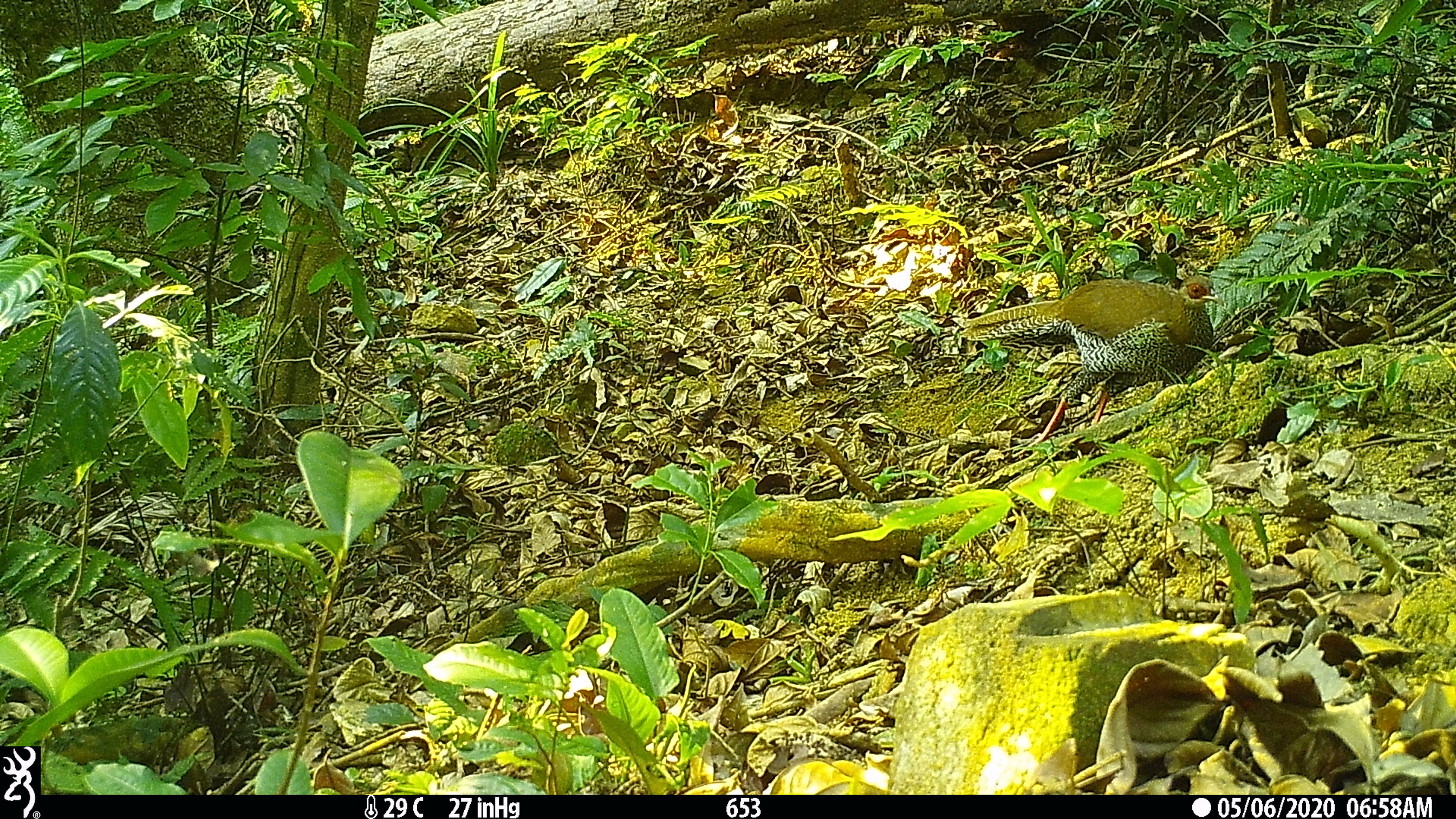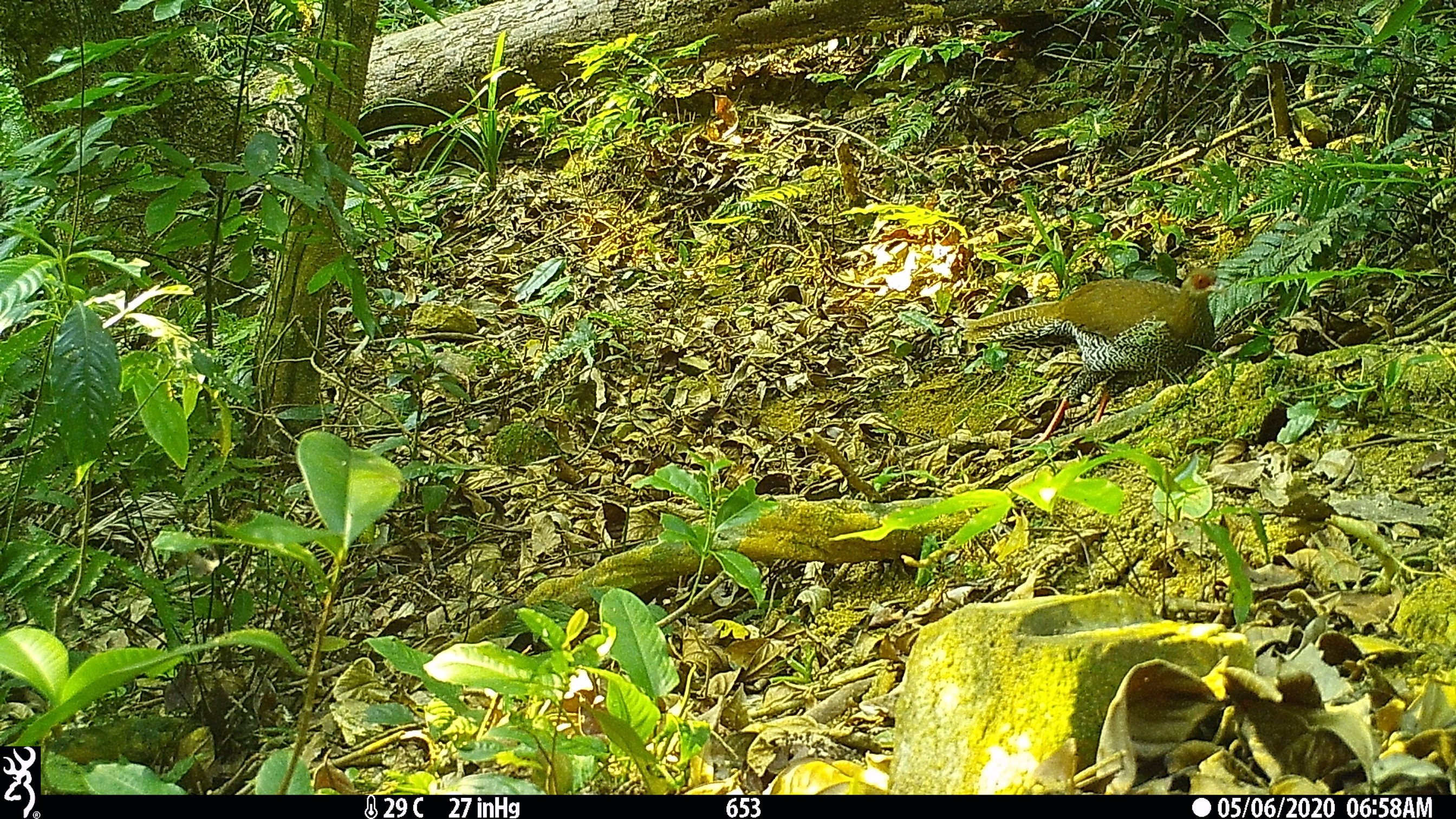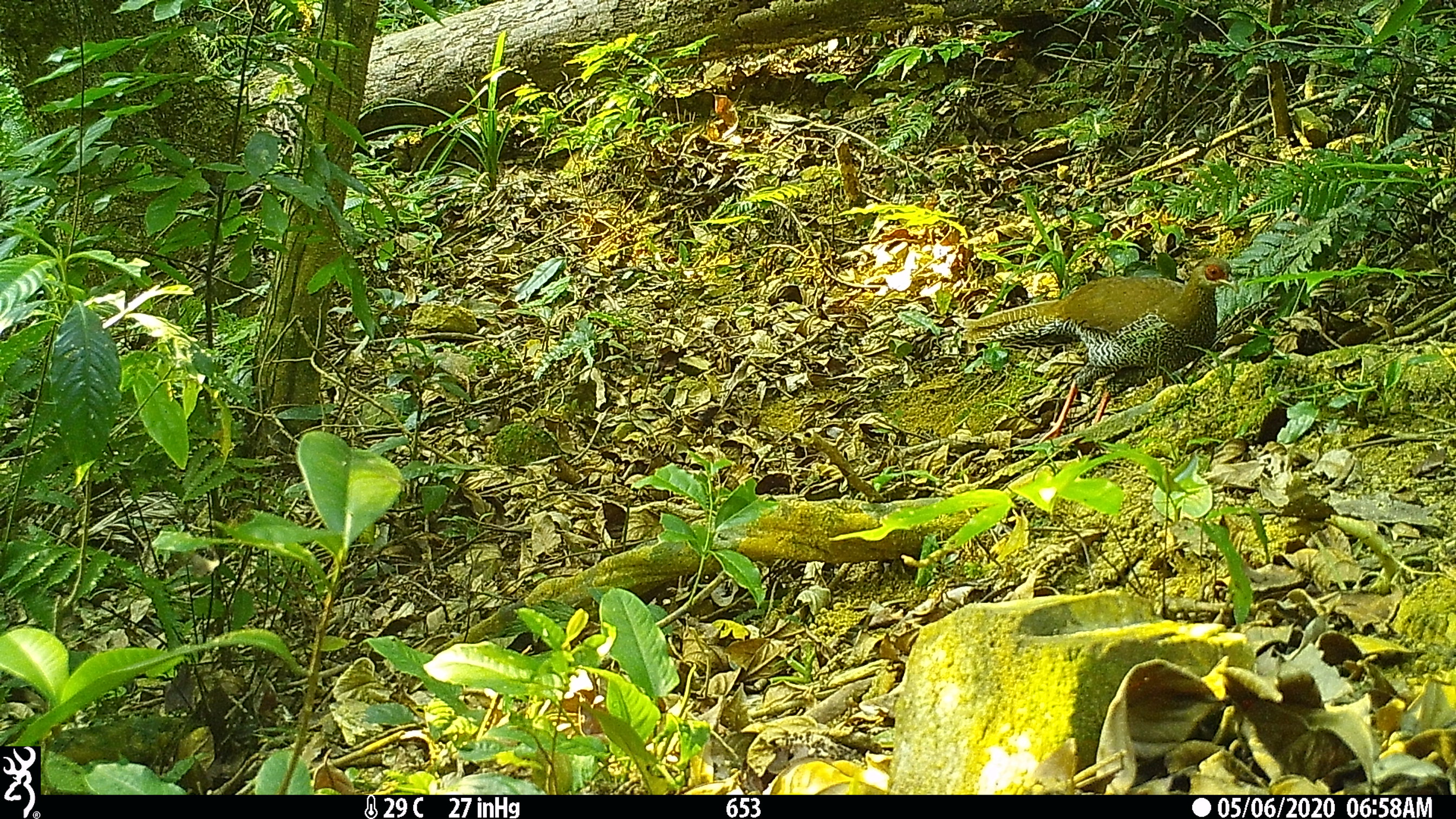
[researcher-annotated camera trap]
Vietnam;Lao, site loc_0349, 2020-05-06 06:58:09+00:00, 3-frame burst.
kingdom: Animalia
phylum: Chordata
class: Aves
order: Galliformes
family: Phasianidae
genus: Lophura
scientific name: Lophura nycthemera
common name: silver pheasant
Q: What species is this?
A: Silver pheasant (Lophura nycthemera).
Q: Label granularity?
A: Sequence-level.